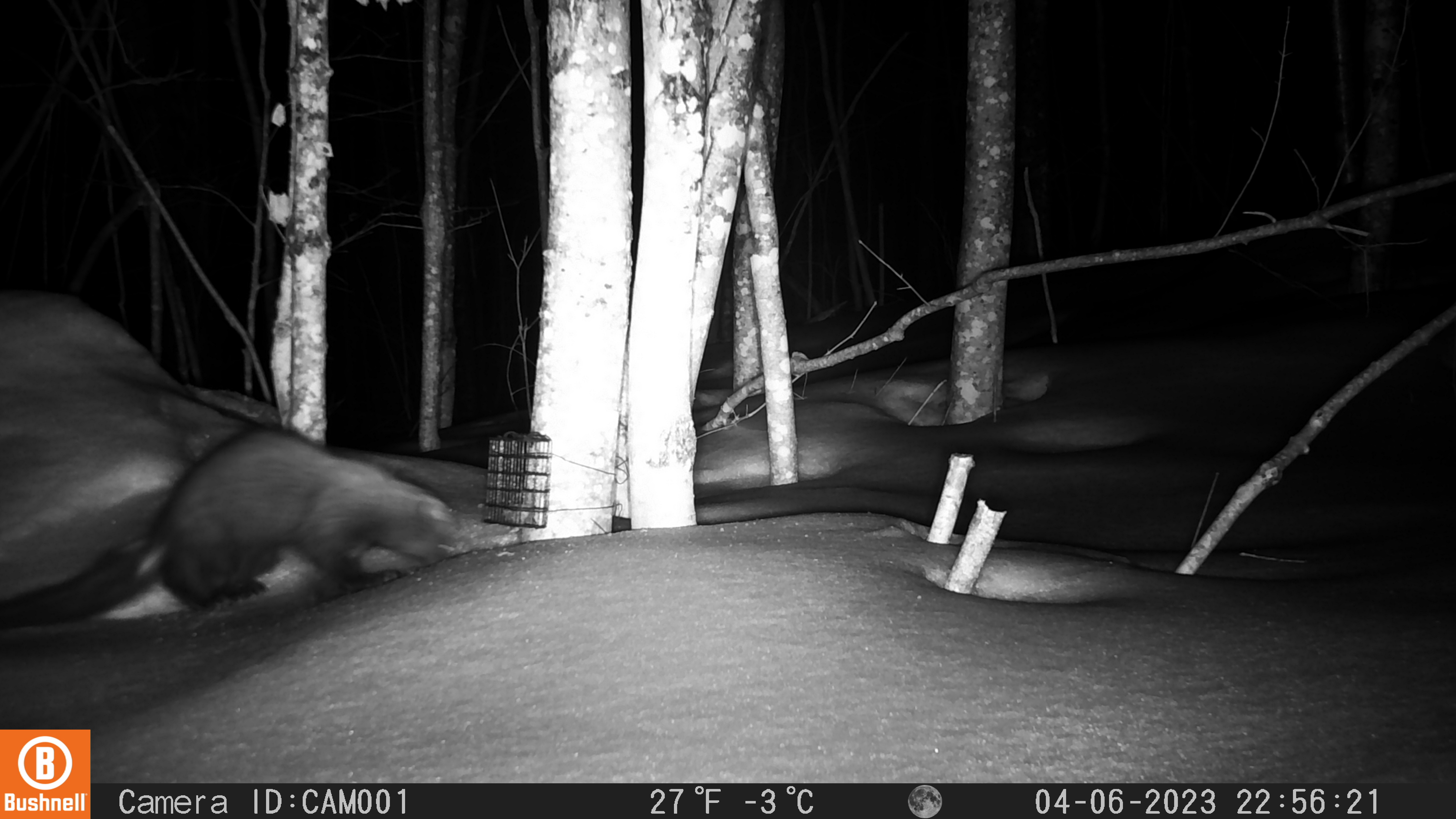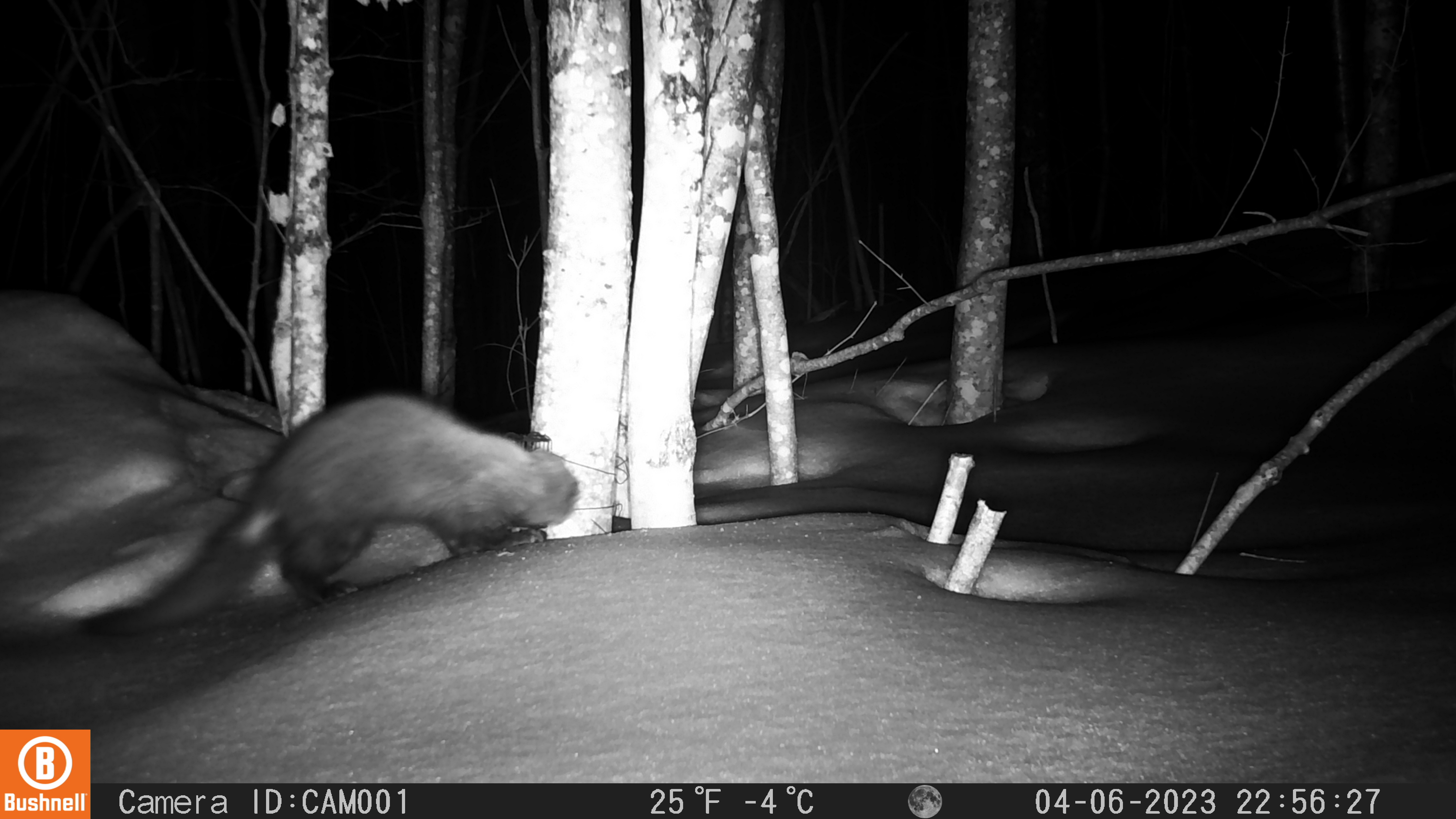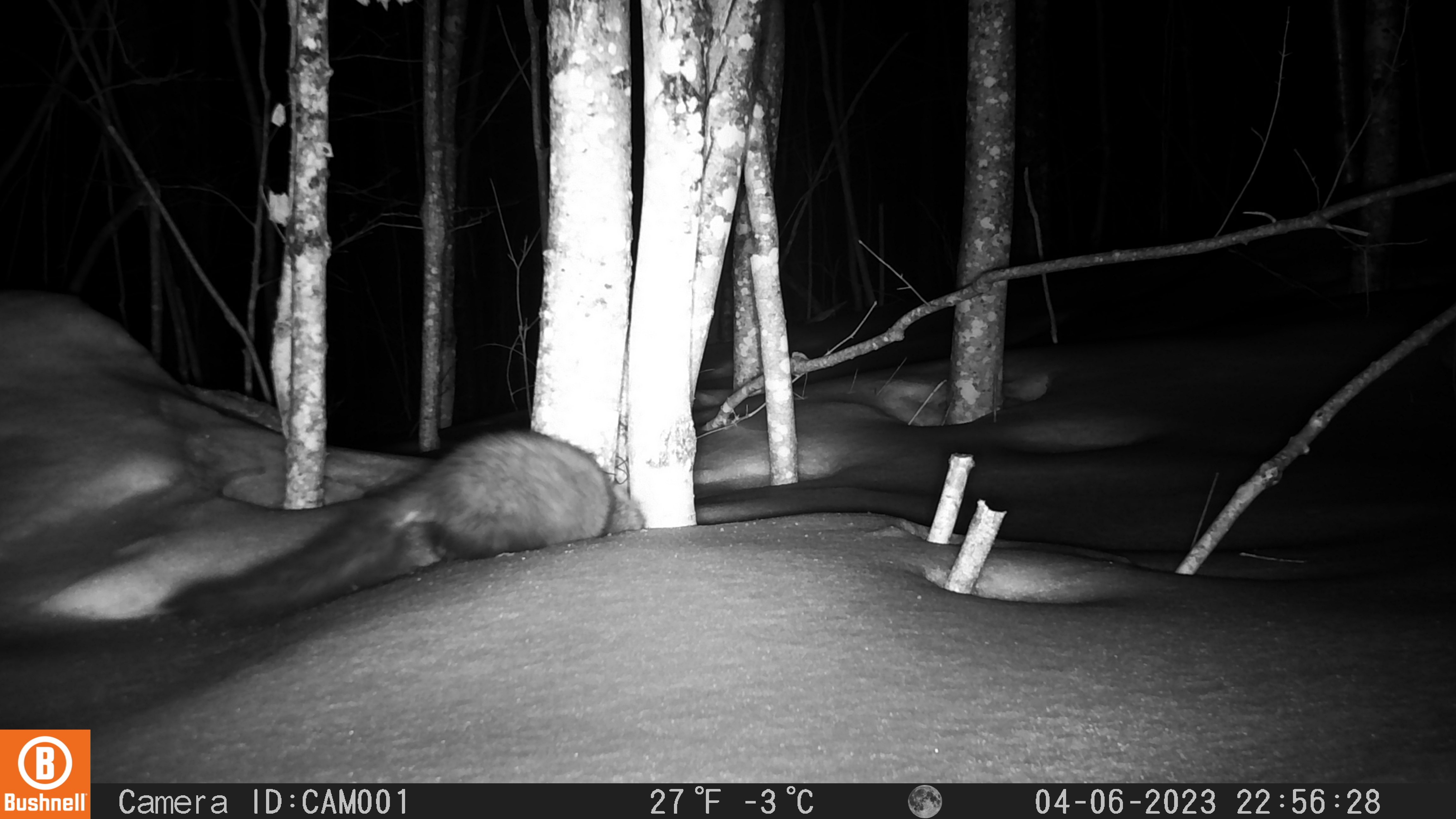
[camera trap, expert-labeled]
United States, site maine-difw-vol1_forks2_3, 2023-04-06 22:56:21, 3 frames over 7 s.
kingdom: Animalia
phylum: Chordata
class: Mammalia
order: Carnivora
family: Mustelidae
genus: Pekania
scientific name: Pekania pennanti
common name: fisher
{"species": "fisher (Pekania pennanti)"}